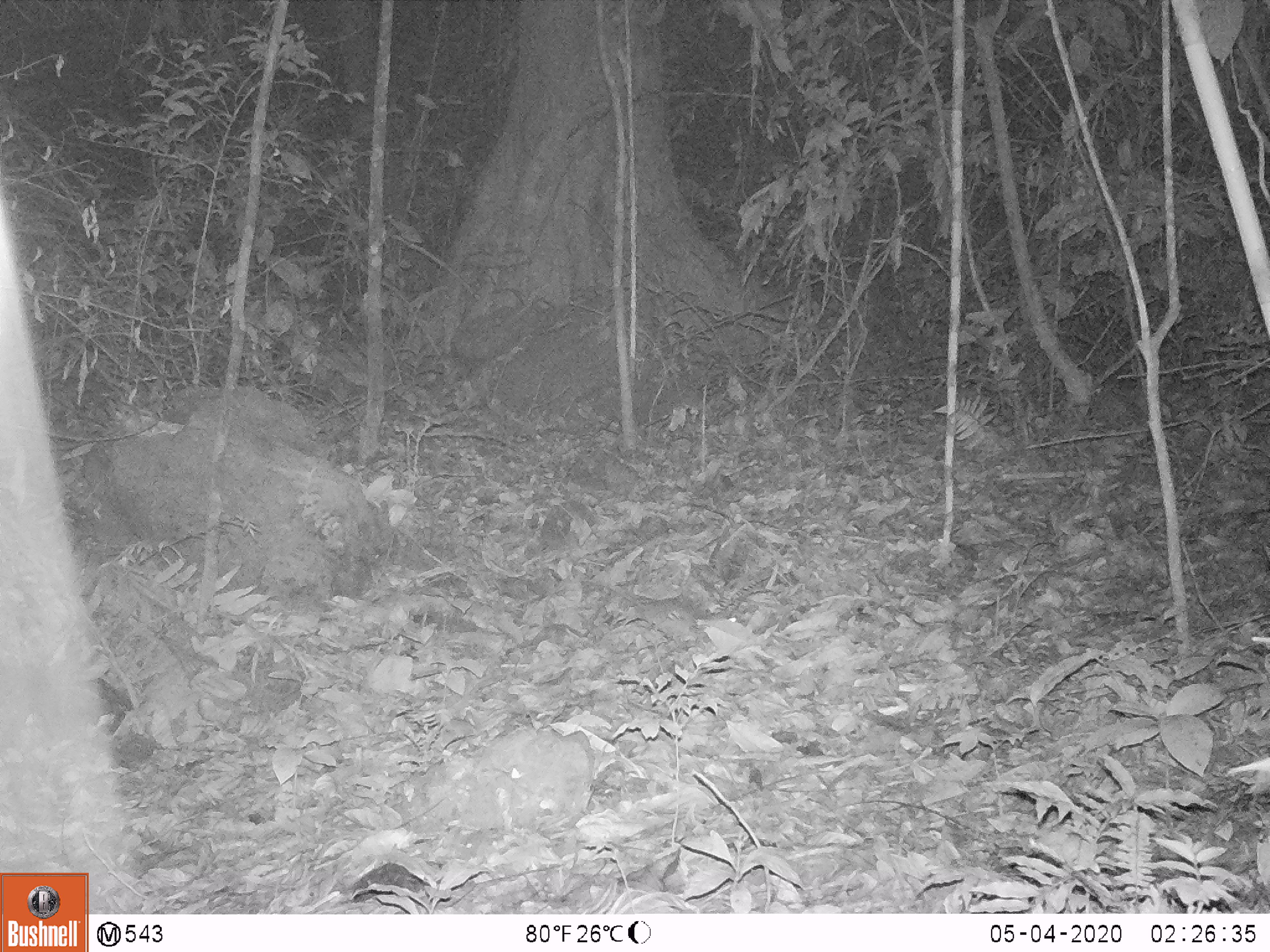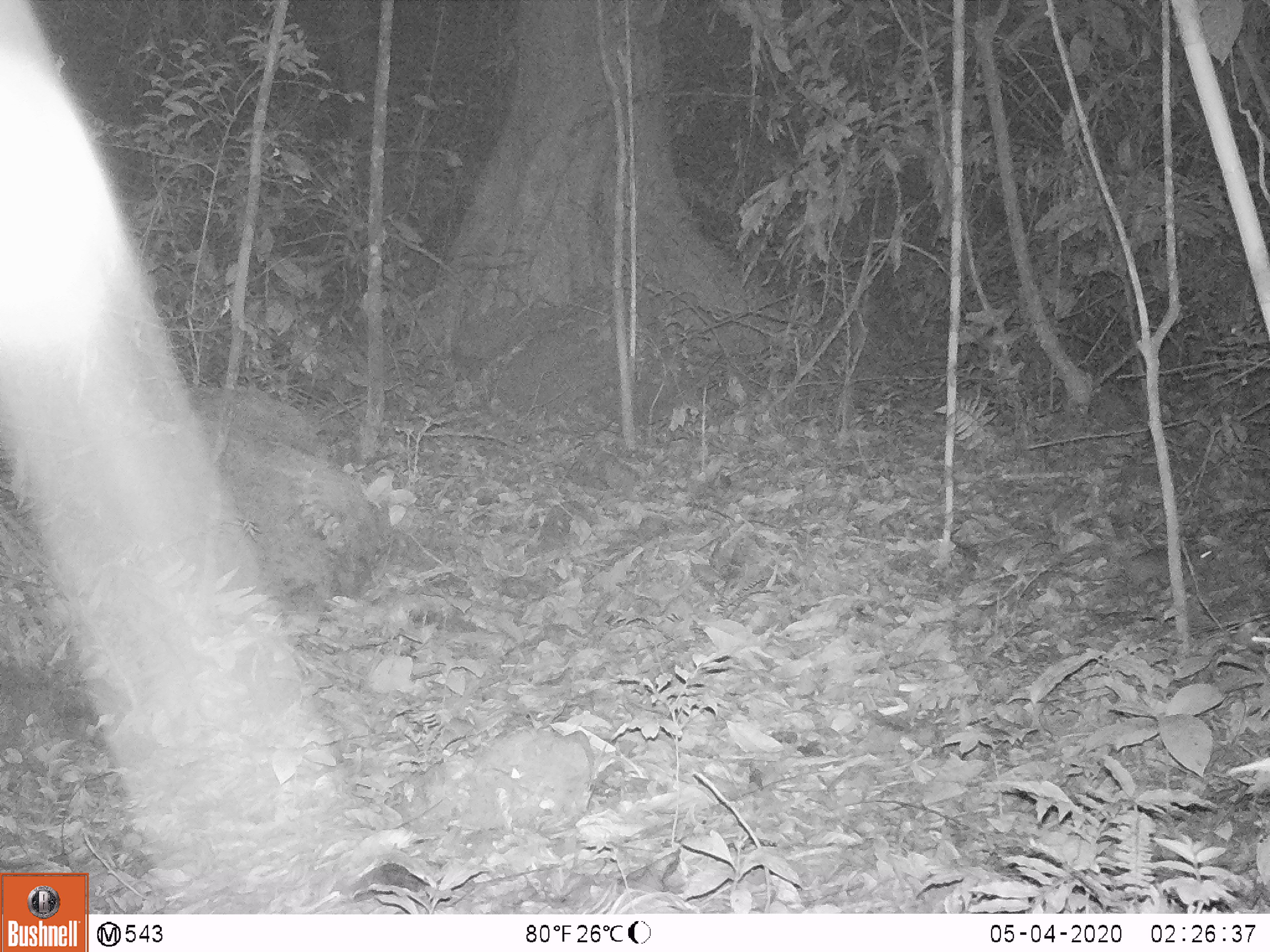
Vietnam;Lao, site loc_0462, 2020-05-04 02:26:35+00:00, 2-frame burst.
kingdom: Animalia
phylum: Chordata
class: Mammalia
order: Rodentia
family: Muridae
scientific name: Muridae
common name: old-world mice and rats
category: unidentified murid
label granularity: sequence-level